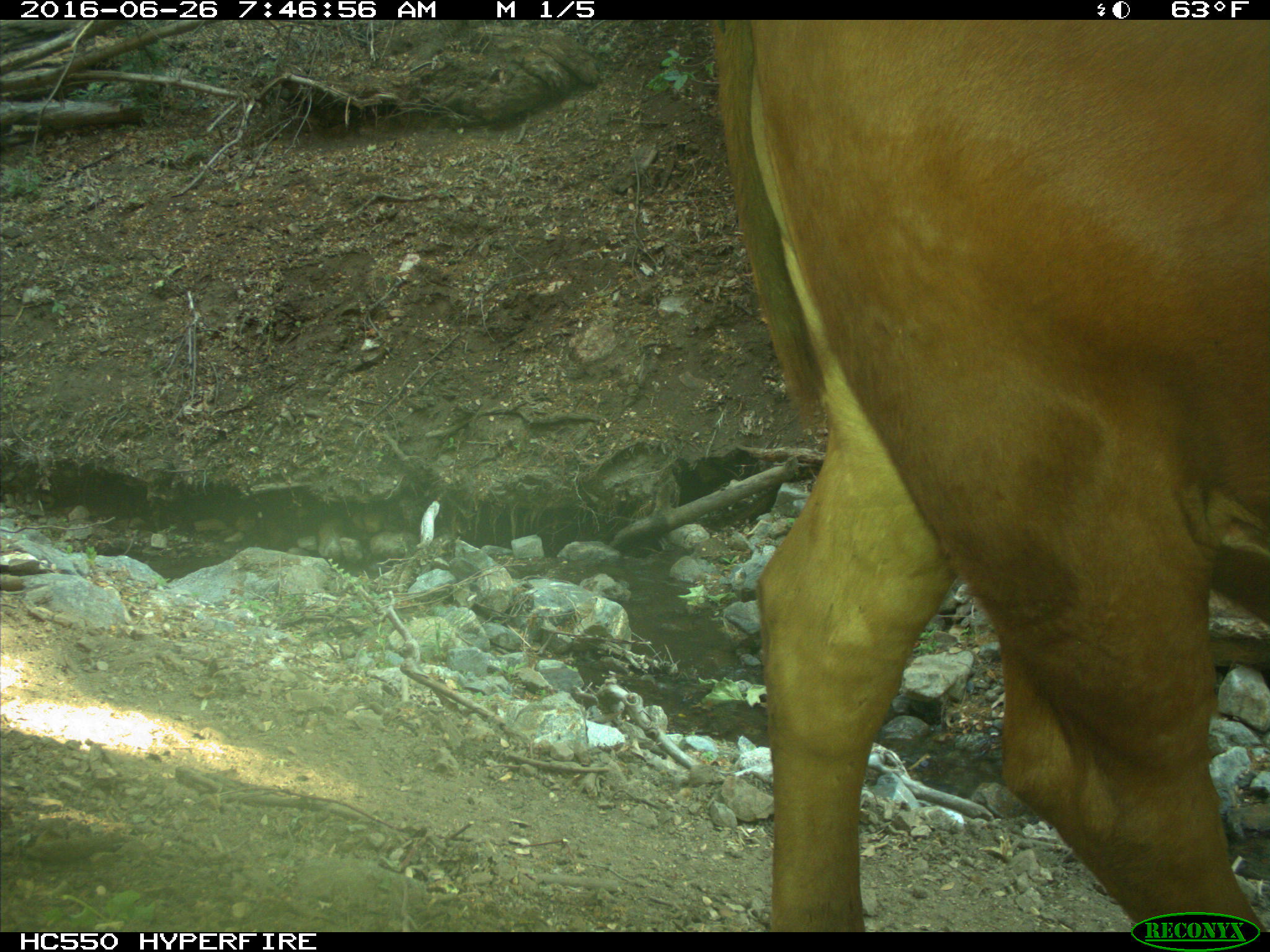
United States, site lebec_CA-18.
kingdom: Animalia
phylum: Chordata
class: Mammalia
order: Artiodactyla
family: Bovidae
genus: Bos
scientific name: Bos taurus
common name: domestic cow